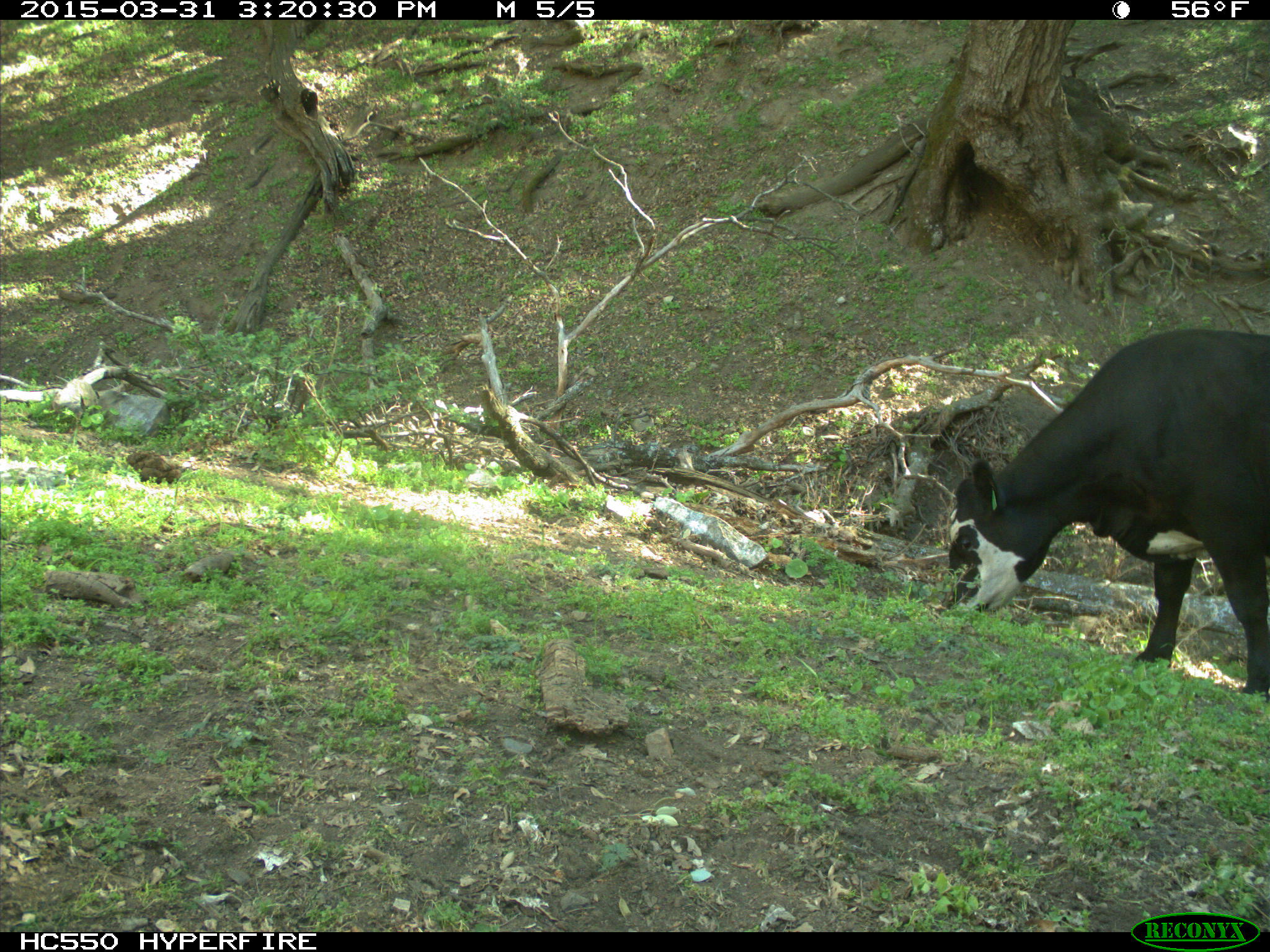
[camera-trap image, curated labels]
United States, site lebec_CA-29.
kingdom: Animalia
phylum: Chordata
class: Mammalia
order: Artiodactyla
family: Bovidae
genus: Bos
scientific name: Bos taurus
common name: domestic cow